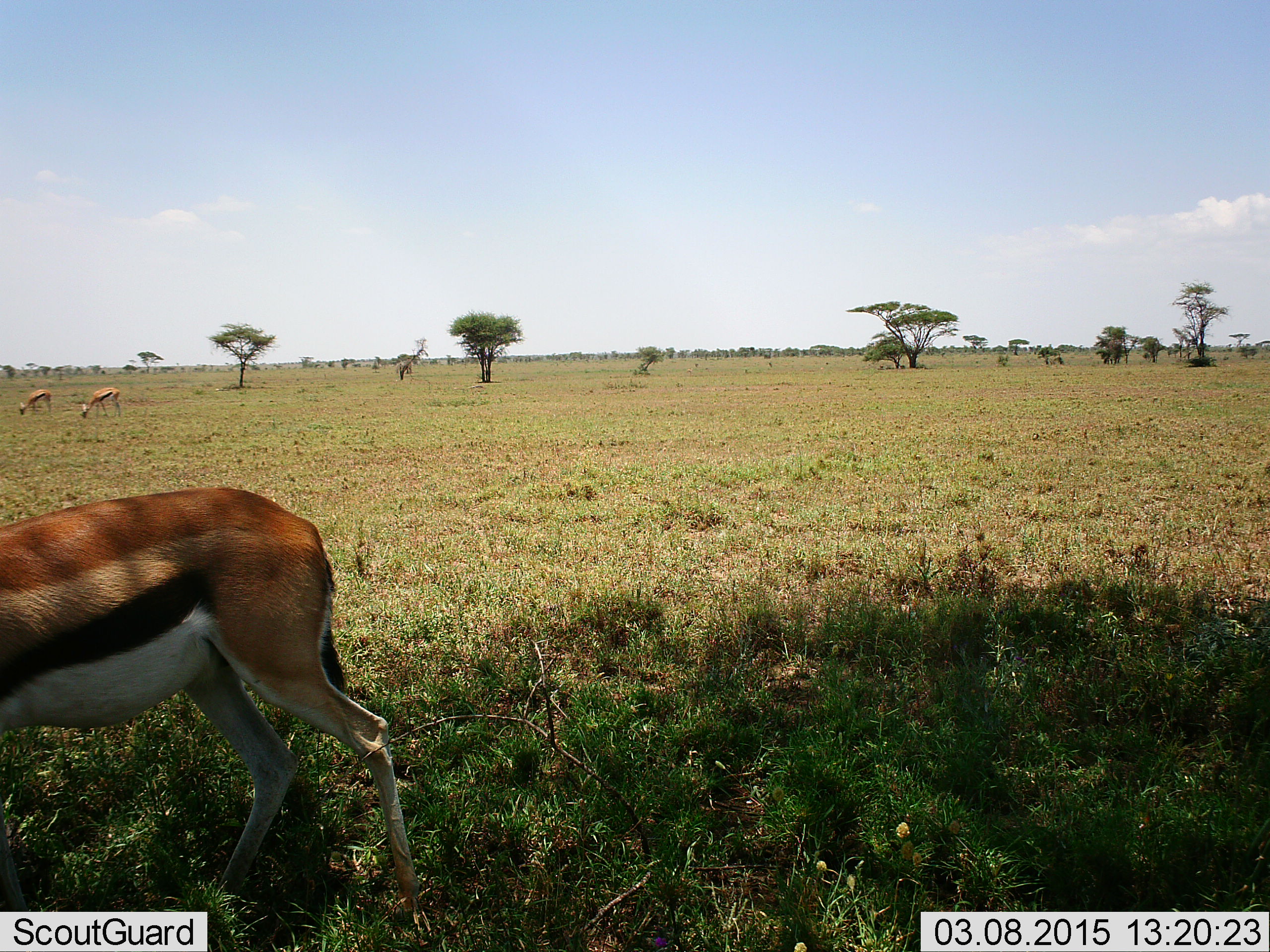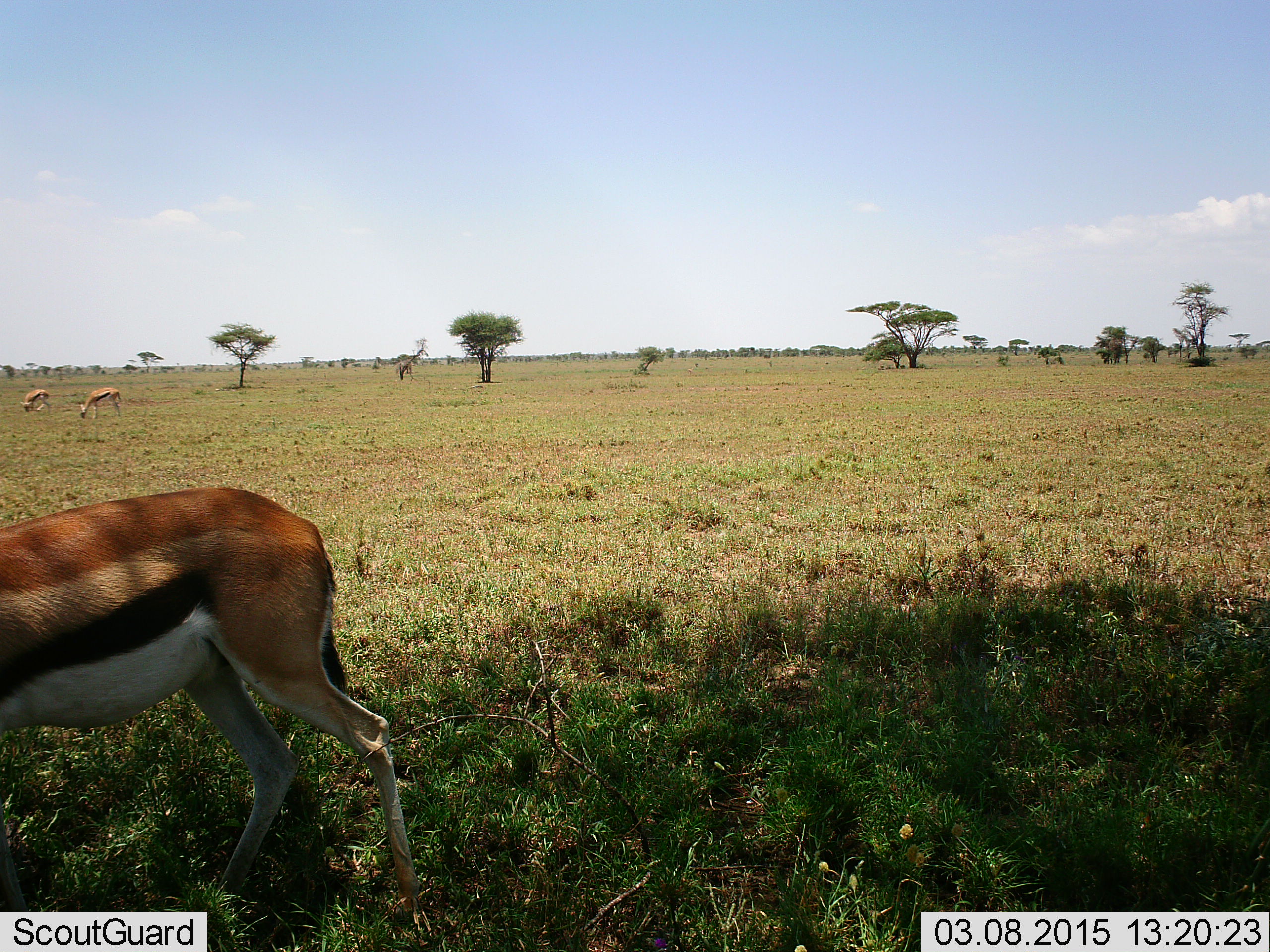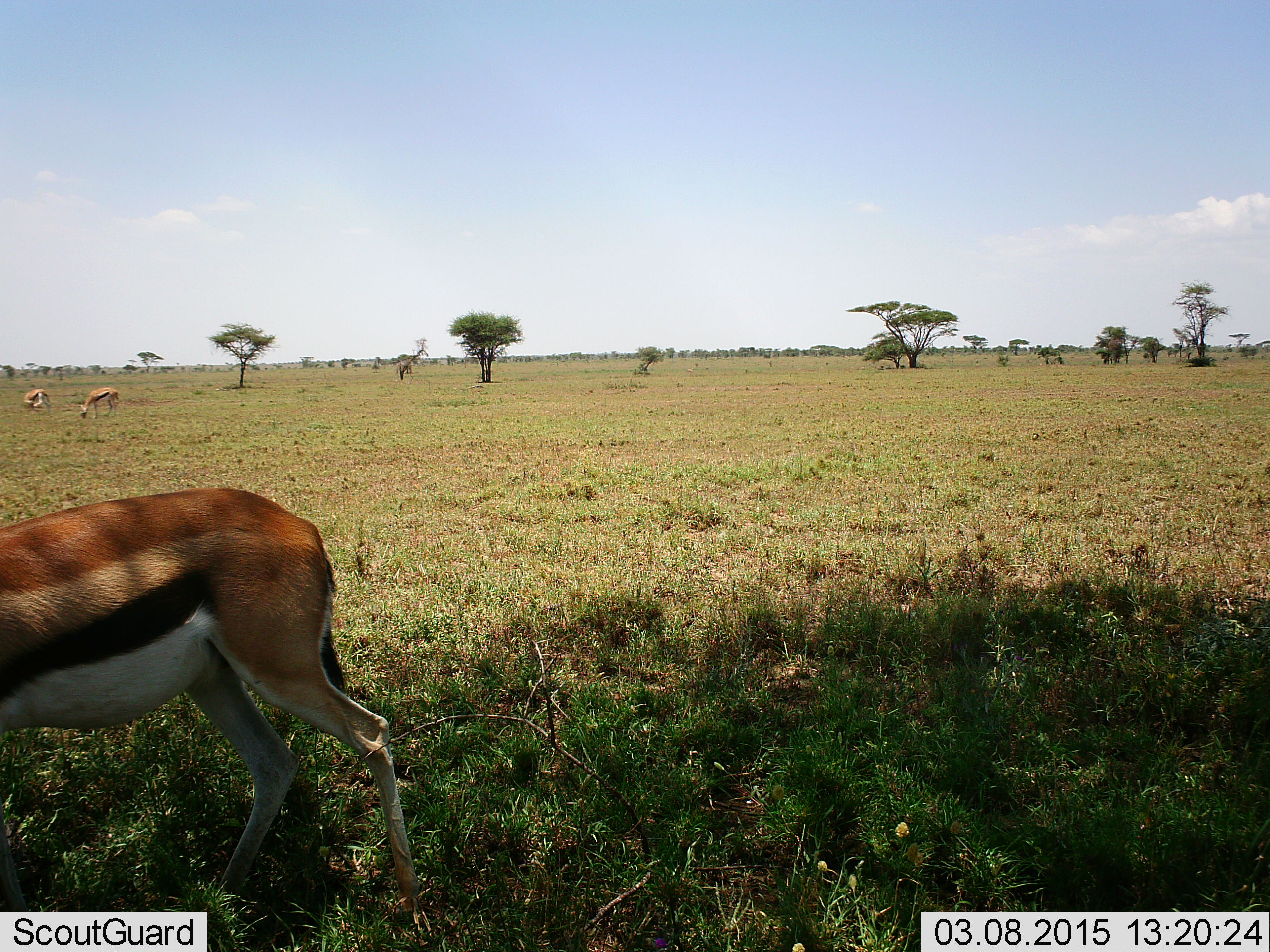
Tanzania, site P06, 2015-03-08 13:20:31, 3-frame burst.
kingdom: Animalia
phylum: Chordata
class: Mammalia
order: Artiodactyla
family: Bovidae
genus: Eudorcas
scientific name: Eudorcas thomsonii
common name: thomson's gazelle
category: gazellethomsons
Gazellethomsons (thomson's gazelle) (Eudorcas thomsonii), count 3. Behavior (volunteer vote fractions): standing 50%, resting 0%, moving 10%, interacting 0%. Young present (vote fraction): 0%. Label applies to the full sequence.